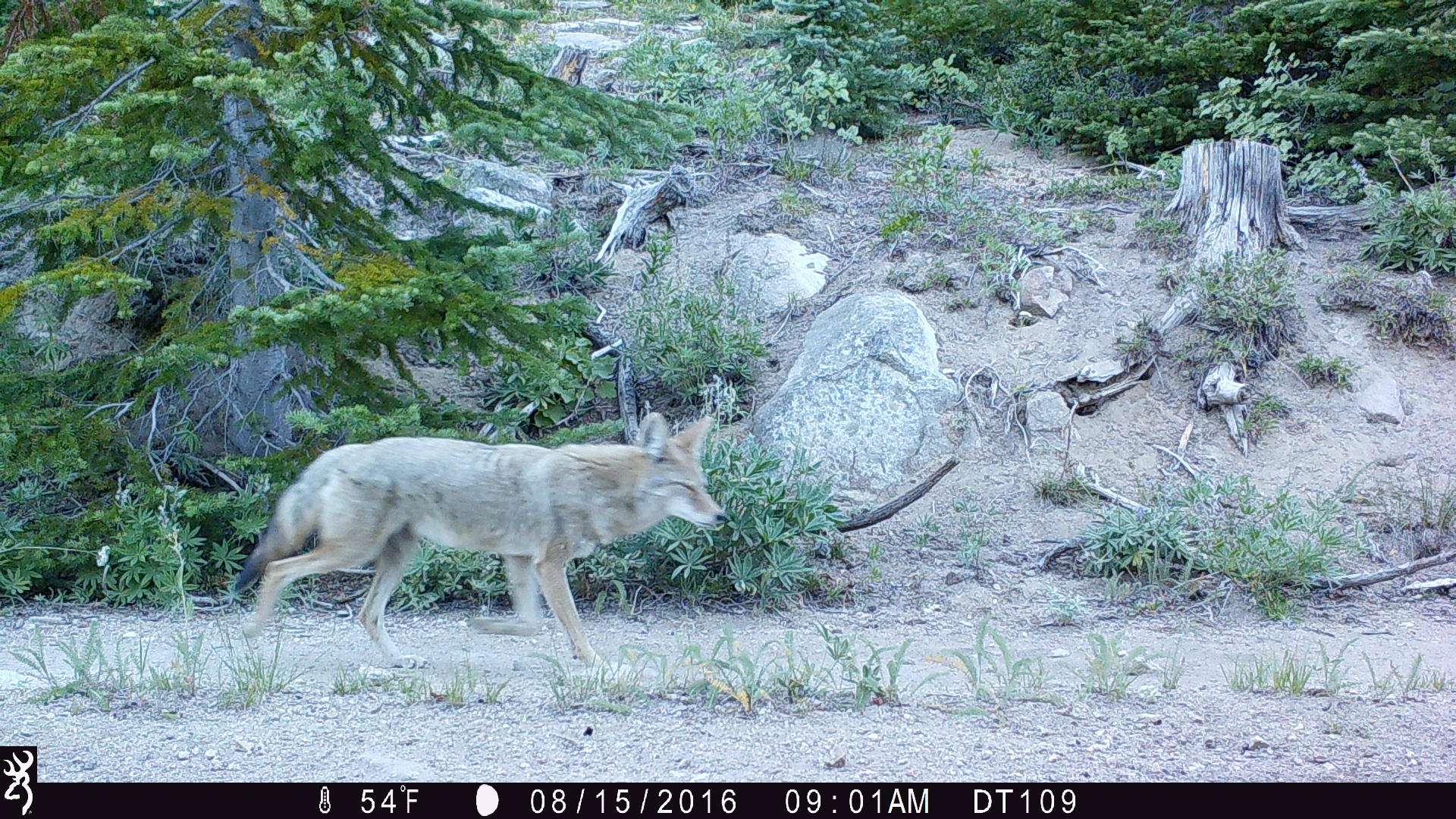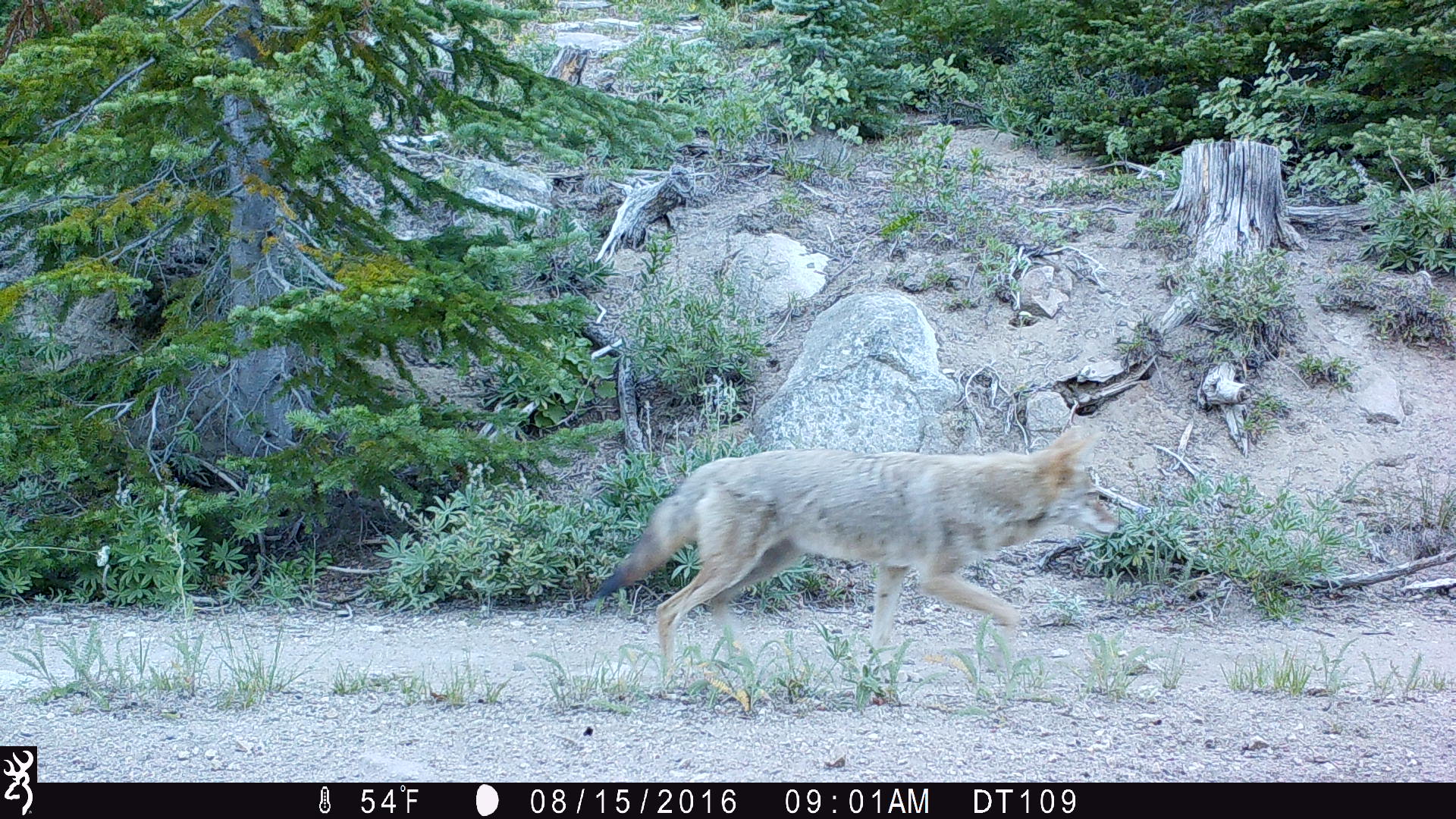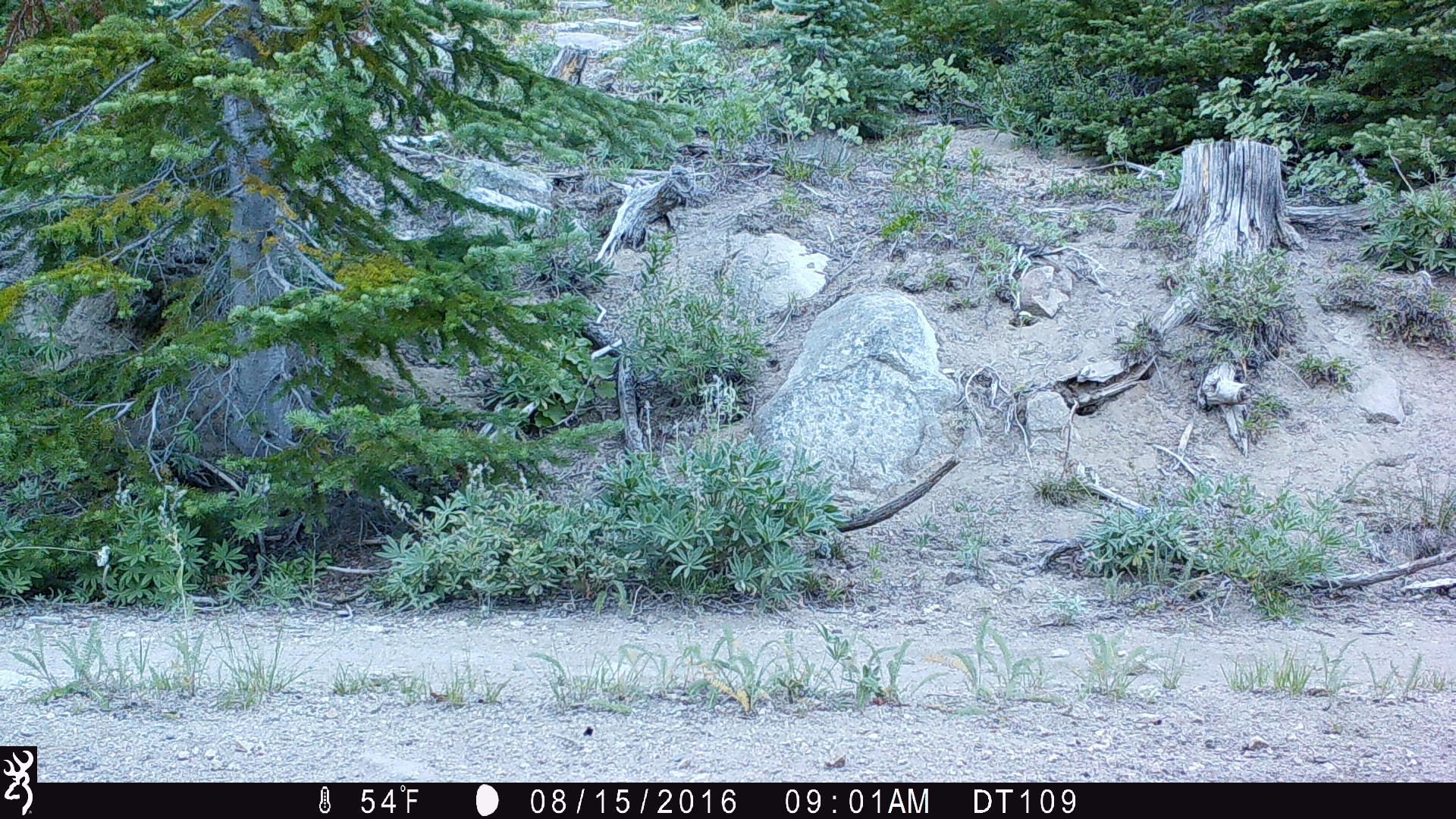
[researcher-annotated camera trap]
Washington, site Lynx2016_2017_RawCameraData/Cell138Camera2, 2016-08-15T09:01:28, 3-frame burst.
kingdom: Animalia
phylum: Chordata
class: Mammalia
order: Carnivora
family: Canidae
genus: Canis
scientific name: Canis latrans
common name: coyote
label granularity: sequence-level